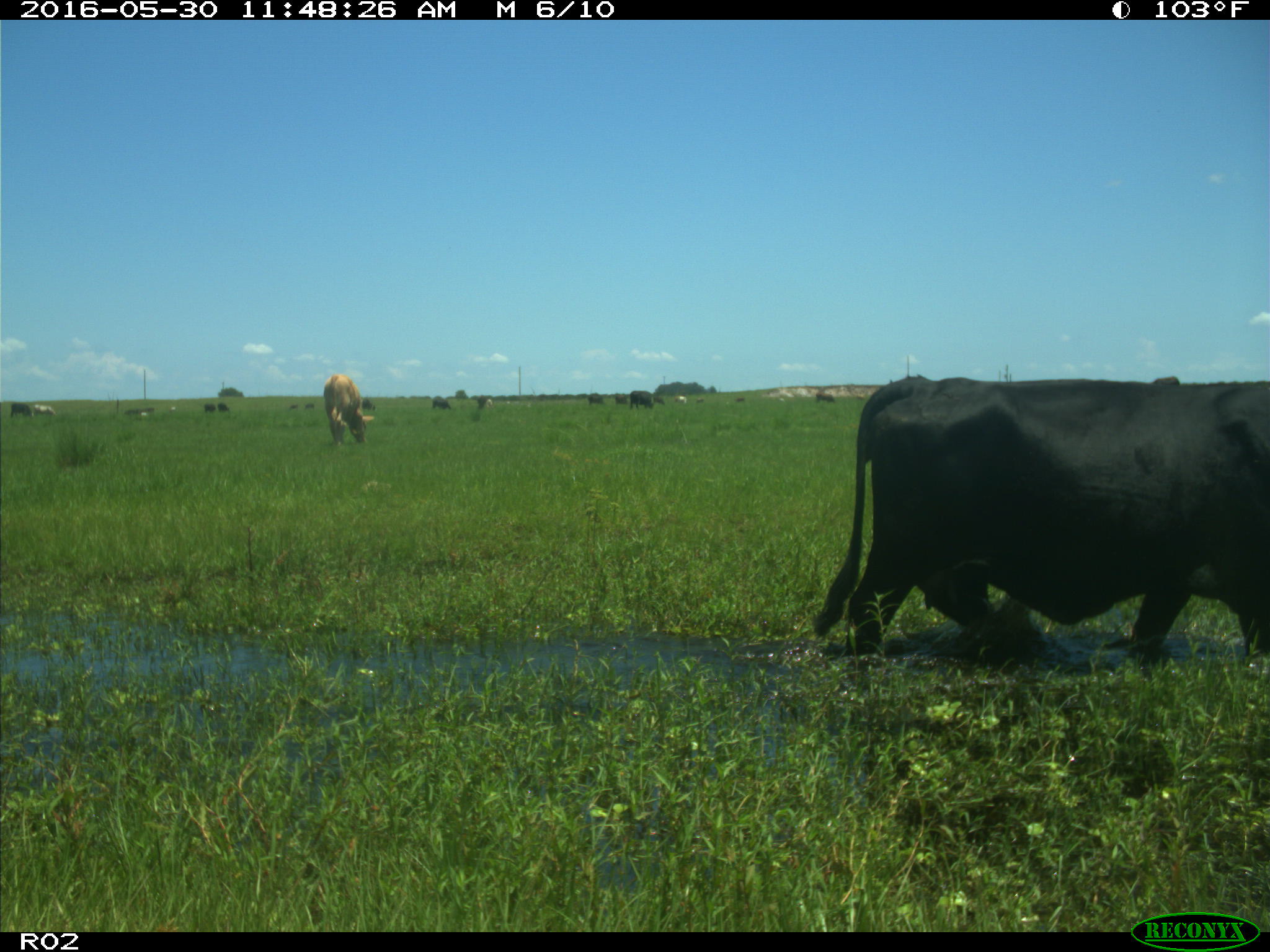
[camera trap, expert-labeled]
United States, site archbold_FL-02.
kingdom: Animalia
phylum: Chordata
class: Mammalia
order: Artiodactyla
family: Bovidae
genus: Bos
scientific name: Bos taurus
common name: domestic cow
Bos taurus (domestic cow).